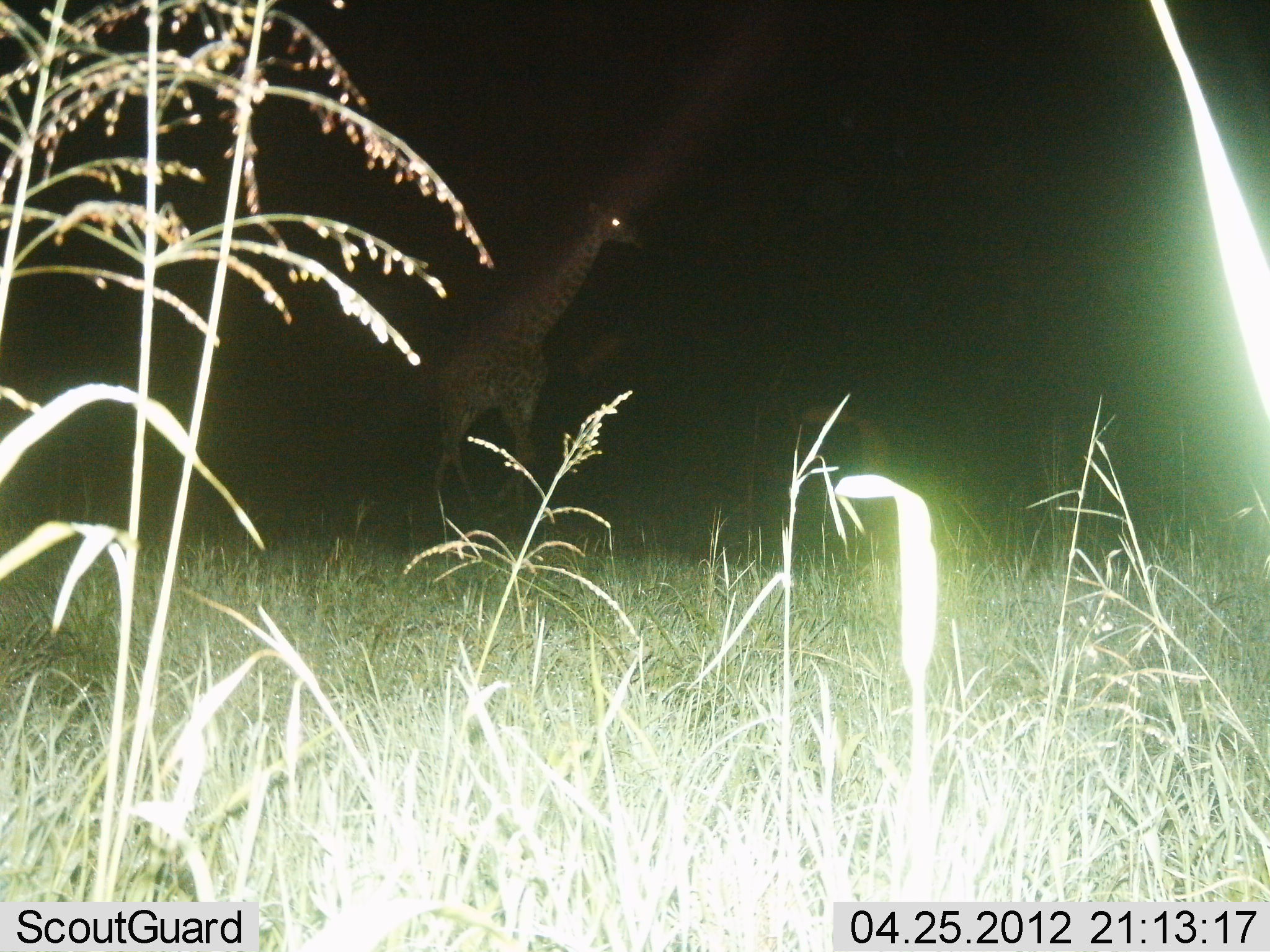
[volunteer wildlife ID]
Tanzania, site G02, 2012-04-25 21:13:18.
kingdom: Animalia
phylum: Chordata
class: Mammalia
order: Artiodactyla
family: Giraffidae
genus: Giraffa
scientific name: Giraffa camelopardalis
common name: giraffe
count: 1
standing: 54%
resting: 0%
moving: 54%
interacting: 0%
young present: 0%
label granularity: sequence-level